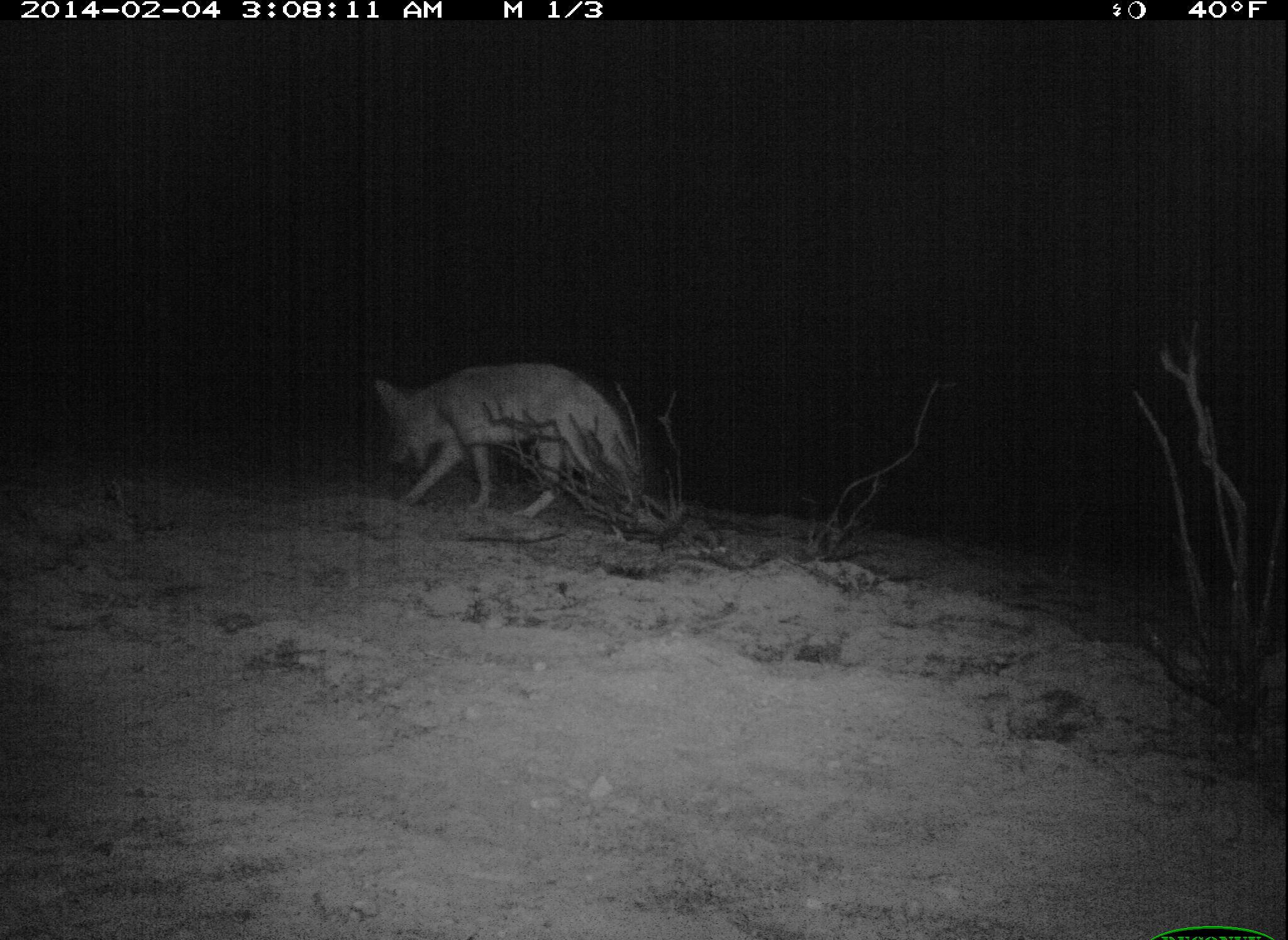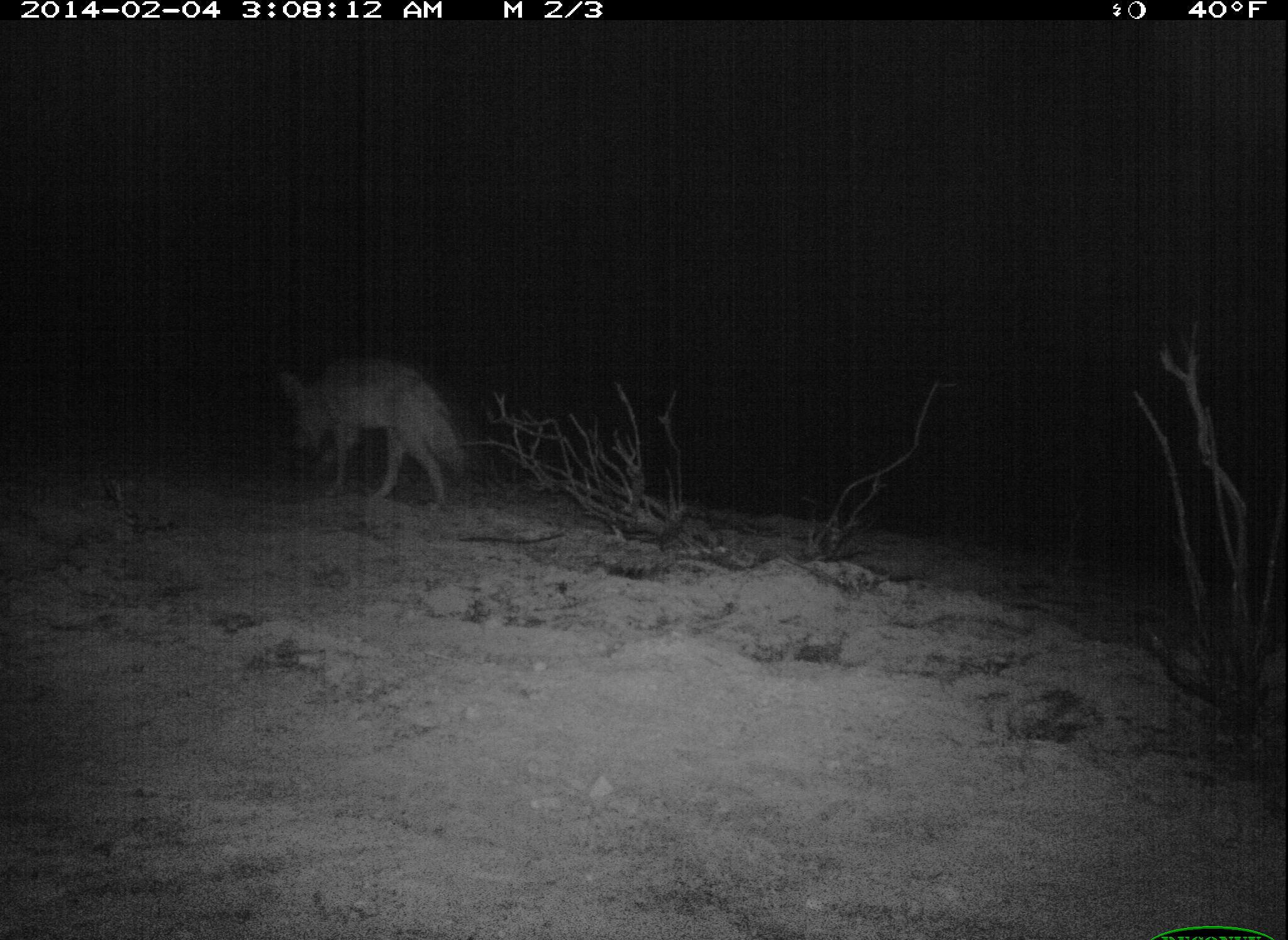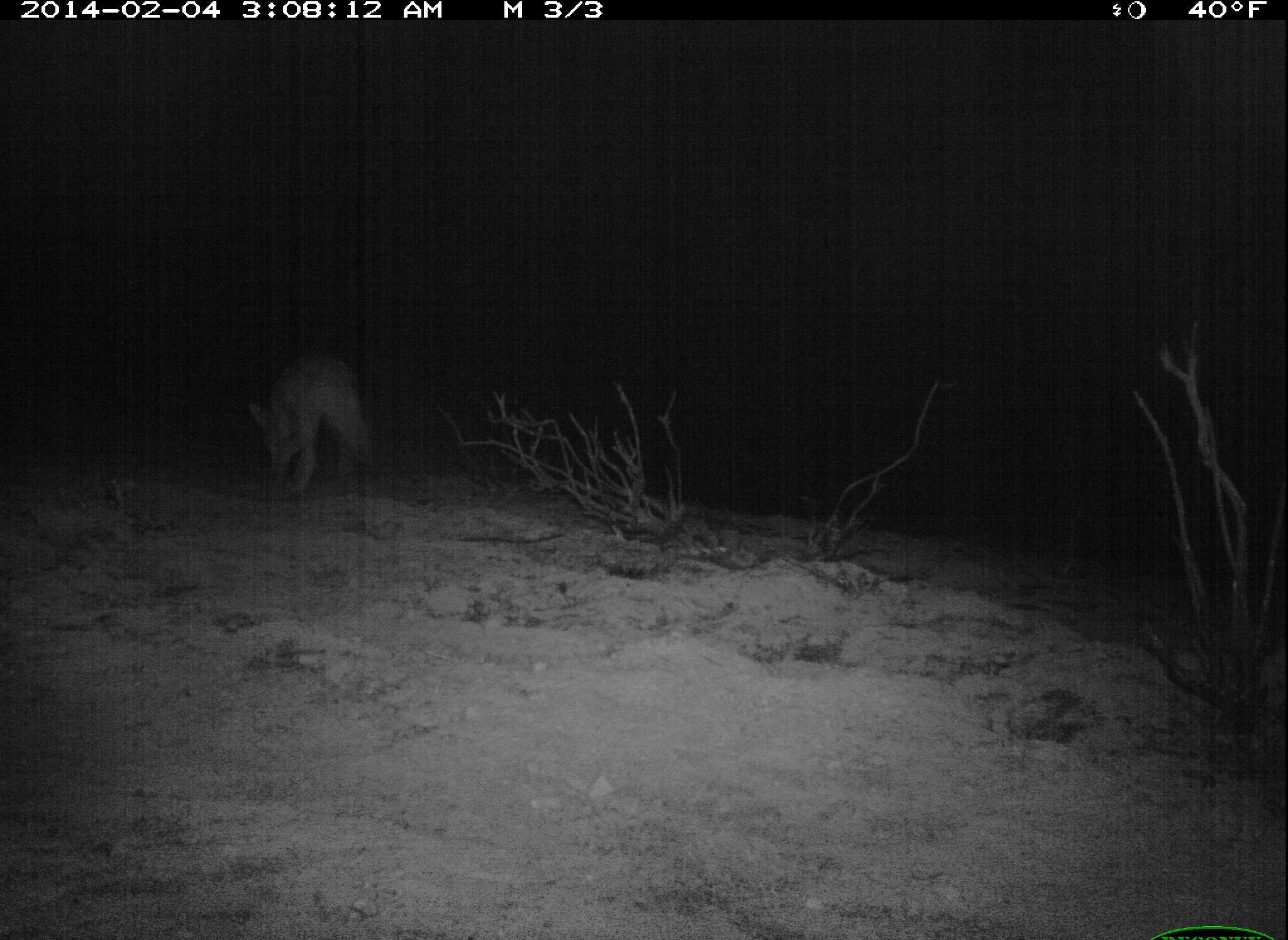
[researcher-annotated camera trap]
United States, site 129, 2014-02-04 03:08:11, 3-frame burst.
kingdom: Animalia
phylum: Chordata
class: Mammalia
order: Carnivora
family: Canidae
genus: Canis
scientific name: Canis latrans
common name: coyote